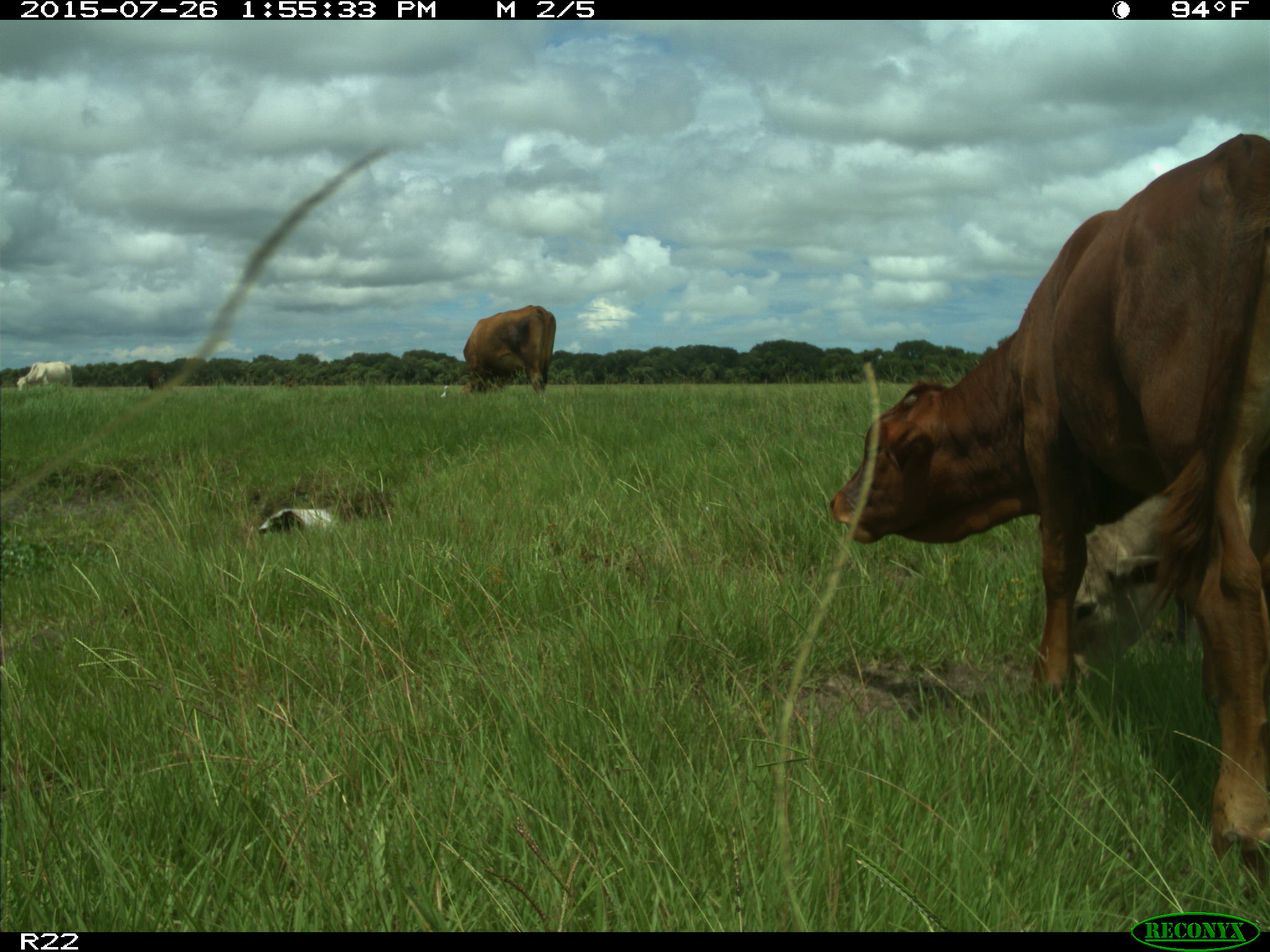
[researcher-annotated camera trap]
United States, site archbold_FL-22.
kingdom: Animalia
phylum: Chordata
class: Mammalia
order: Artiodactyla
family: Bovidae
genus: Bos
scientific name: Bos taurus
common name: domestic cow